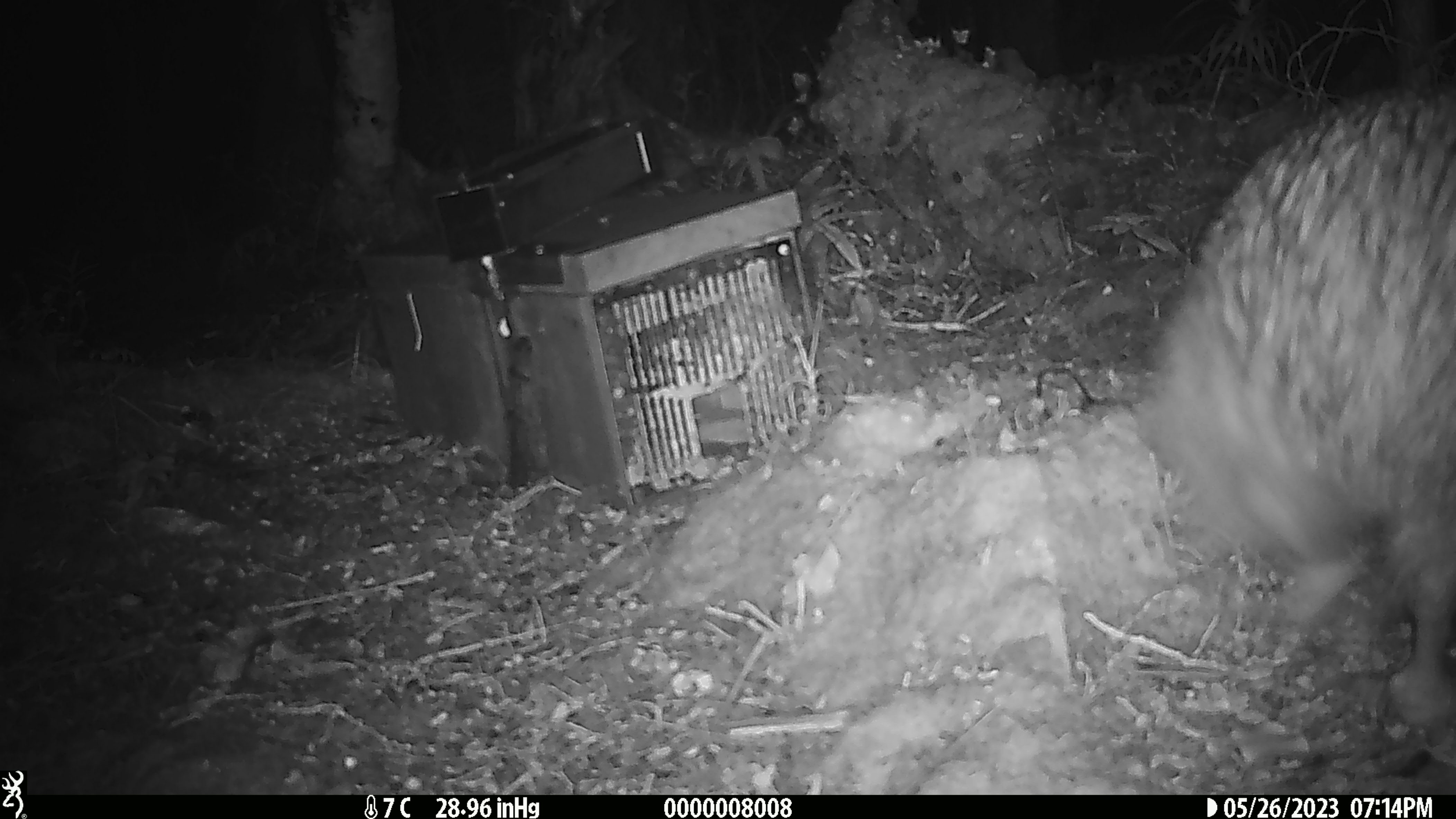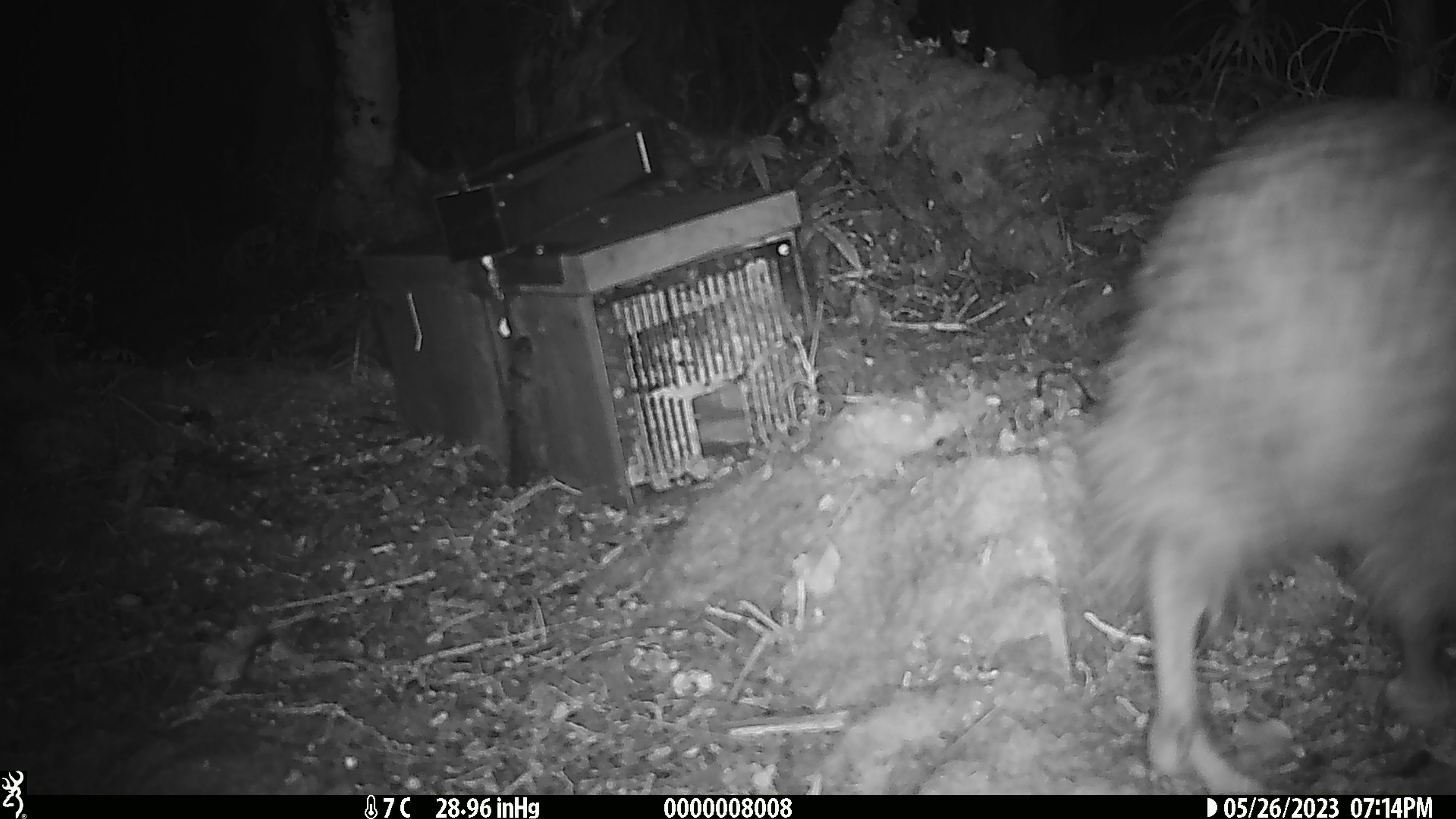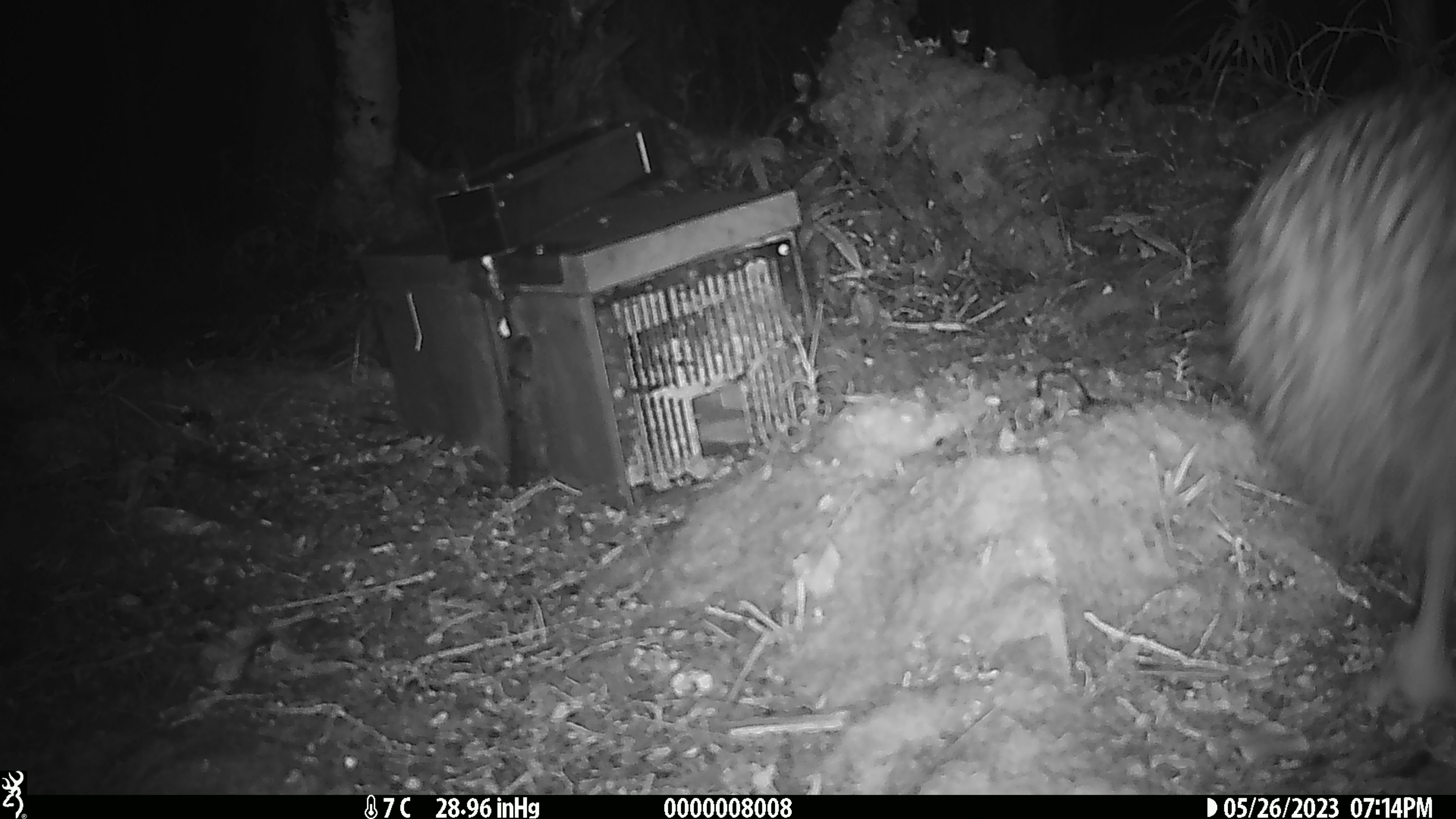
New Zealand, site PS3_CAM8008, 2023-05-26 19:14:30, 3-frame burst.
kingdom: Animalia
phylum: Chordata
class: Aves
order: Apterygiformes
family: Apterygidae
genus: Apteryx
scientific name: Apteryx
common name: kiwi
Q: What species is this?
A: Kiwi (Apteryx).